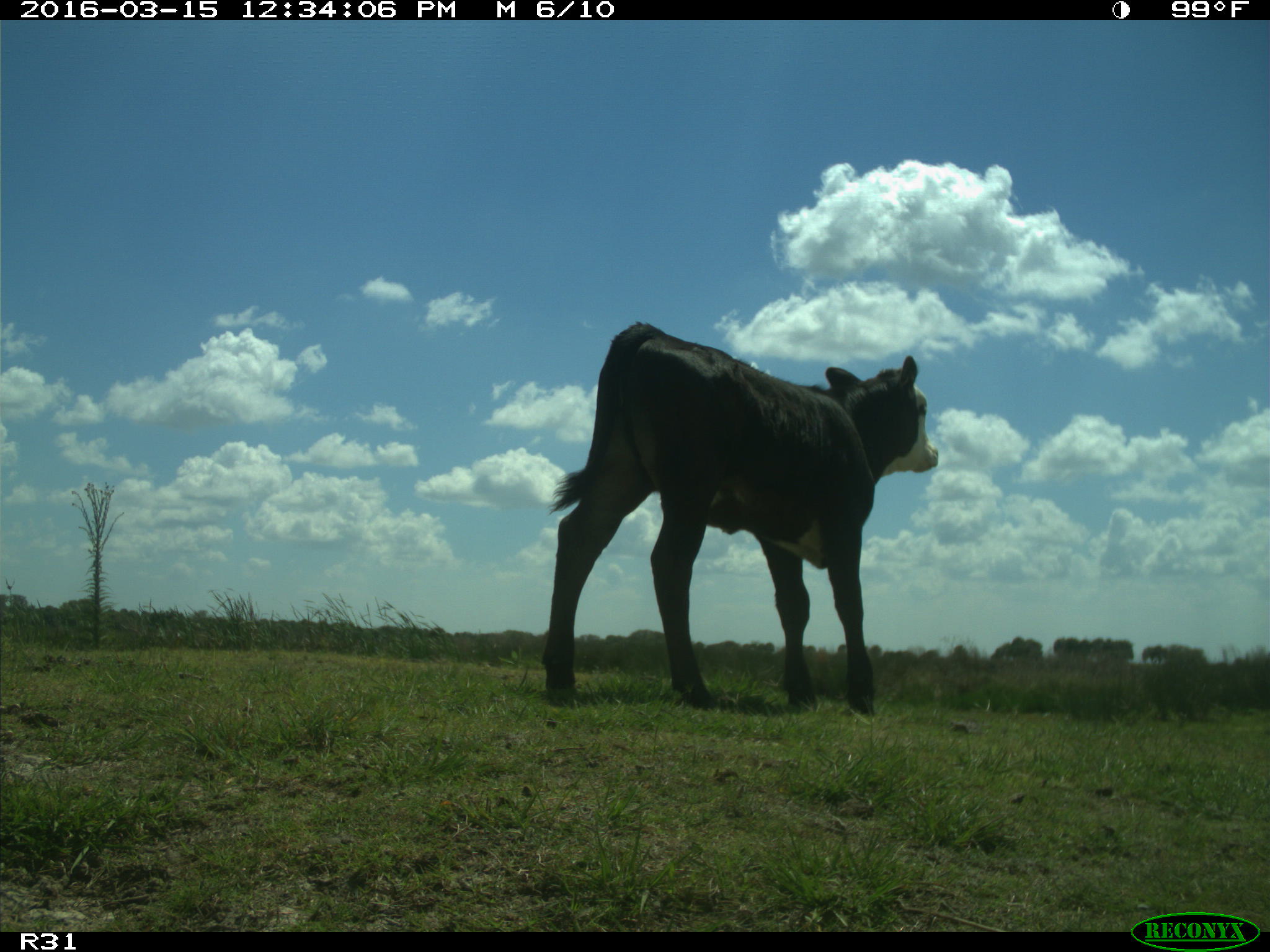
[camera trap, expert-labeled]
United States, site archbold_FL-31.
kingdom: Animalia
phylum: Chordata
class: Mammalia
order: Artiodactyla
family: Bovidae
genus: Bos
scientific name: Bos taurus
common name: domestic cow